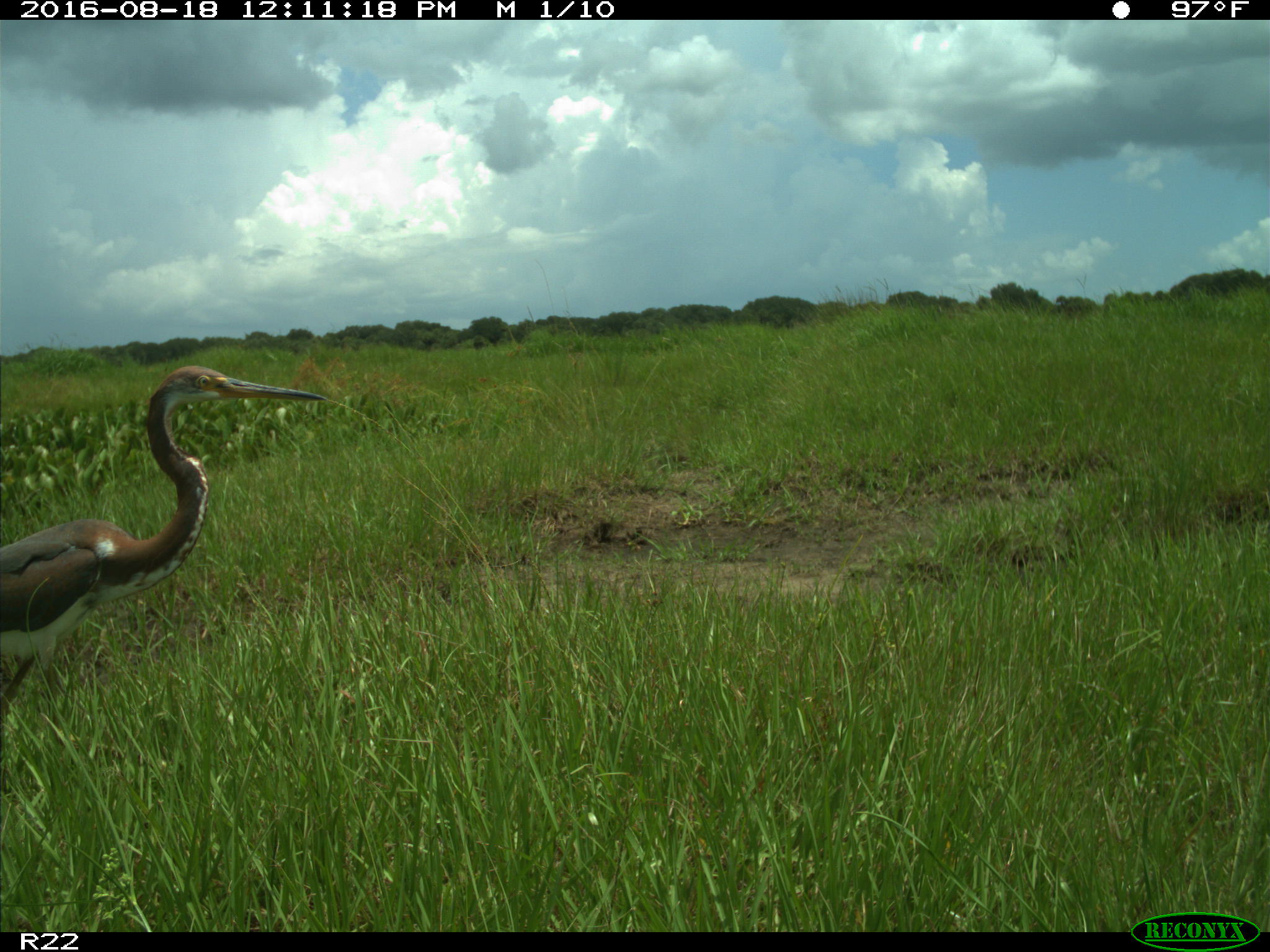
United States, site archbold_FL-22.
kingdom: Animalia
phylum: Chordata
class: Aves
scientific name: Aves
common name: birds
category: unidentified bird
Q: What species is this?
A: Unidentified bird (birds) (Aves).